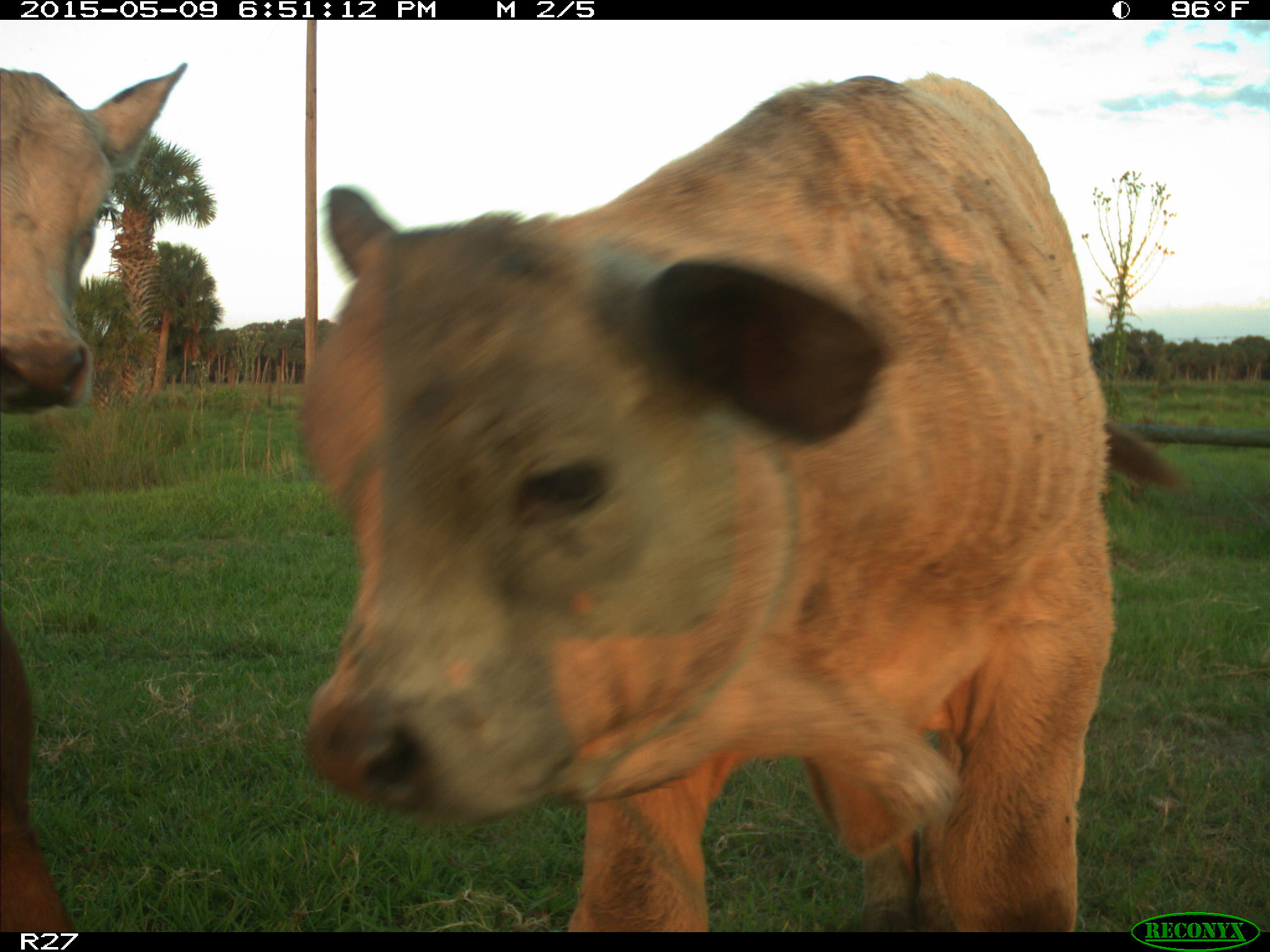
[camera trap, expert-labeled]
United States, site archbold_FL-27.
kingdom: Animalia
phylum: Chordata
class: Mammalia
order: Artiodactyla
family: Bovidae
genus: Bos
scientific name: Bos taurus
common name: domestic cow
Bos taurus (domestic cow).